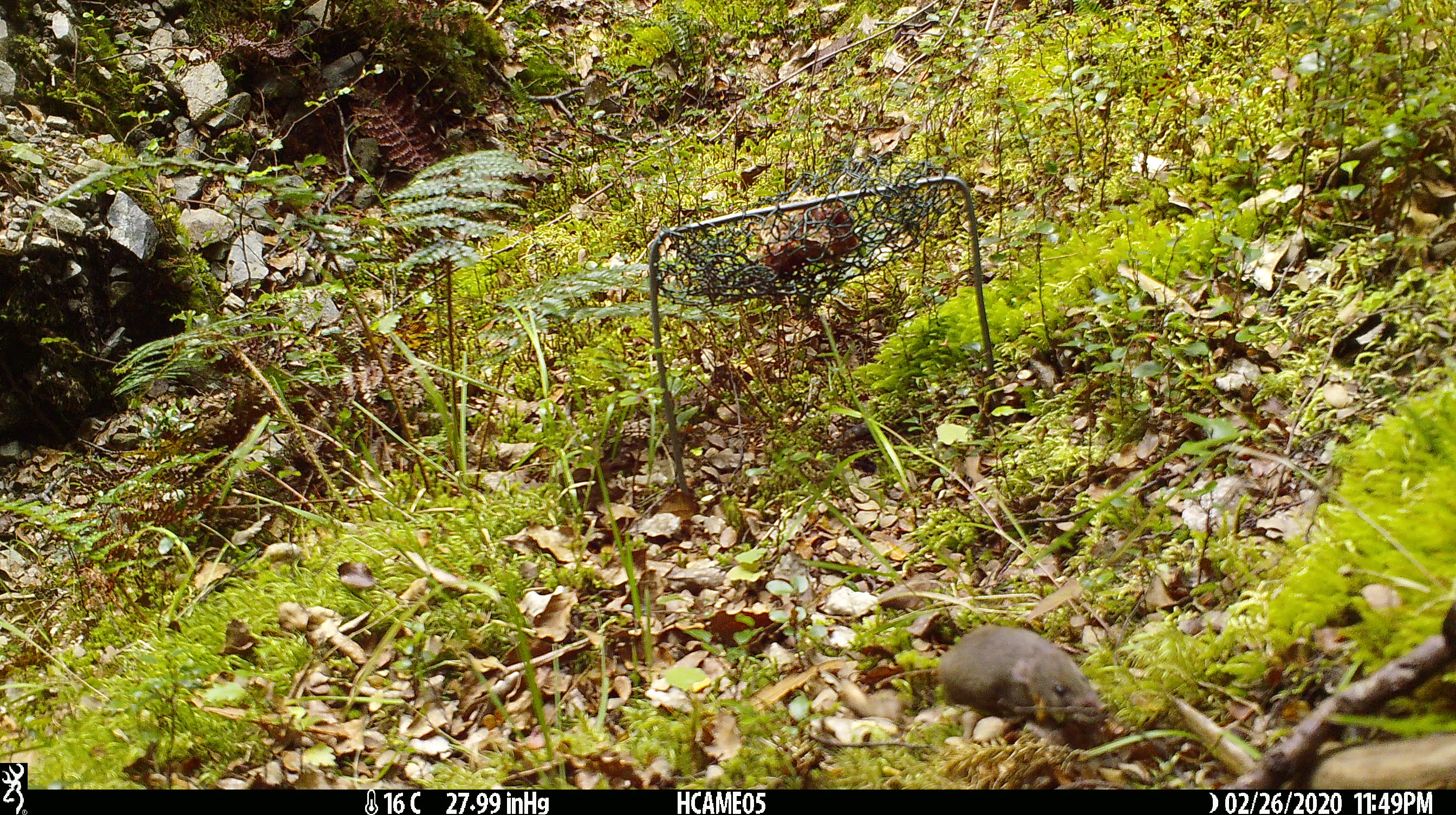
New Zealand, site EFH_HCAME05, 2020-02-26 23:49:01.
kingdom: Animalia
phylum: Chordata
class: Mammalia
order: Rodentia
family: Muridae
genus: Mus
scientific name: Mus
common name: mouse